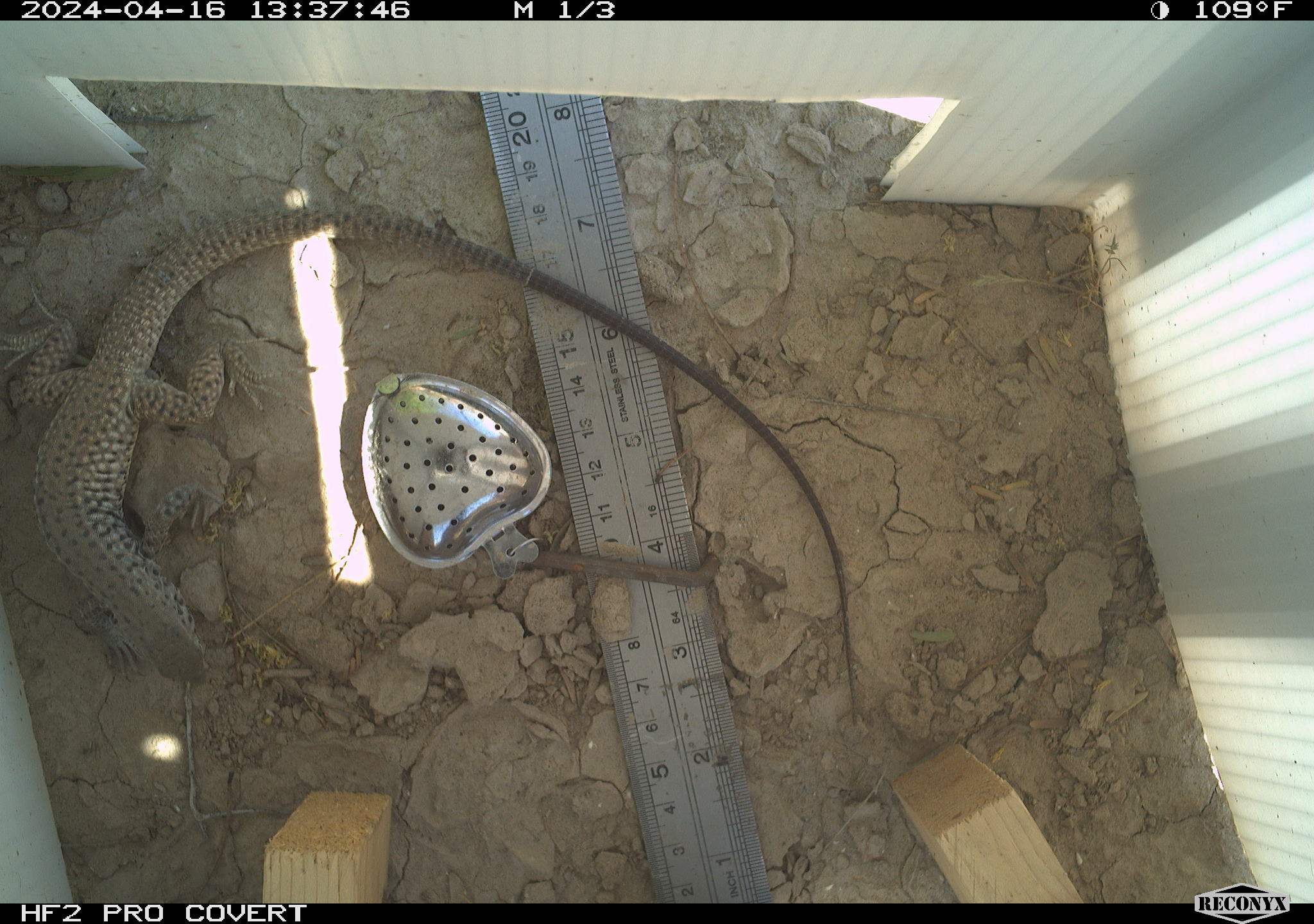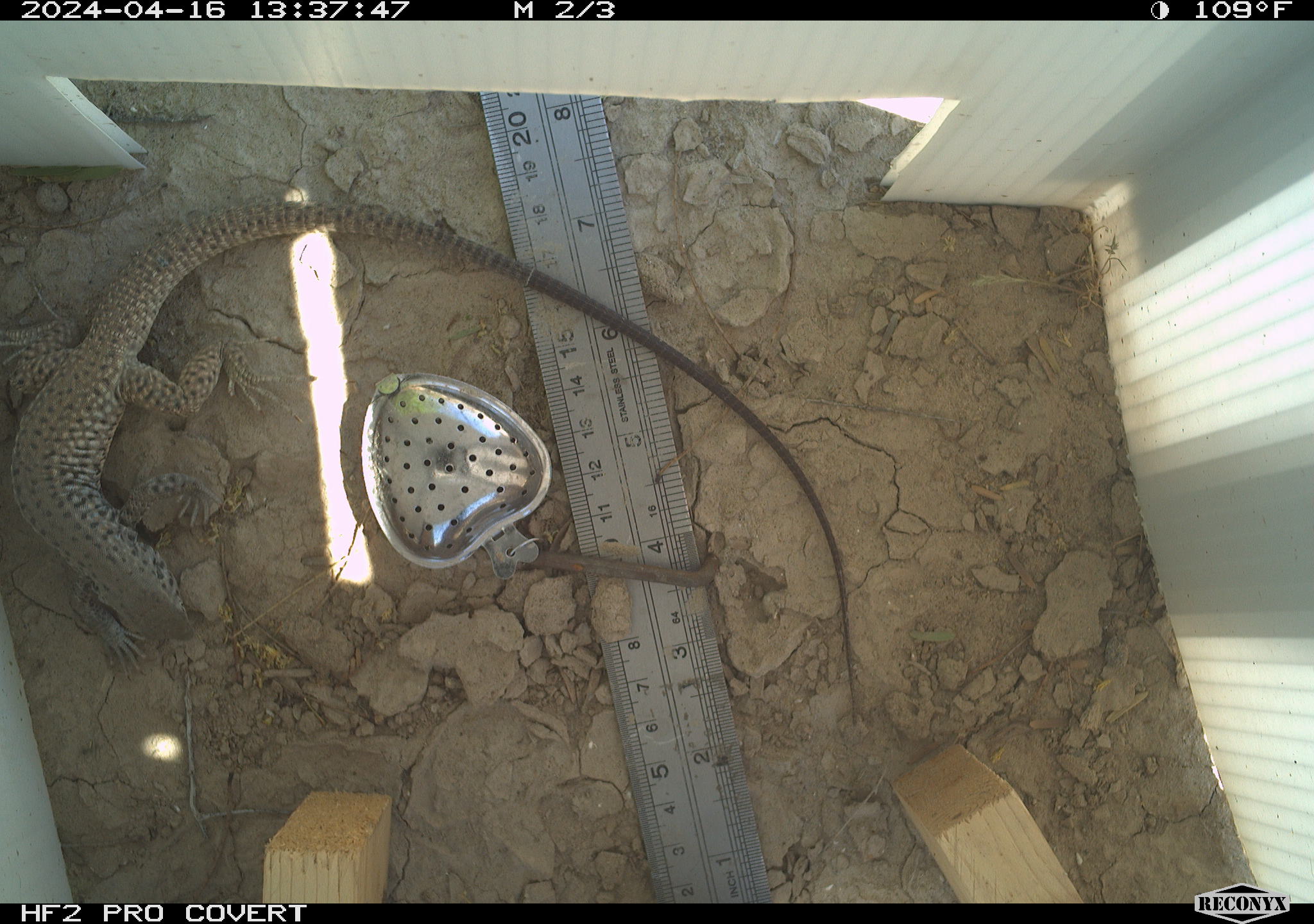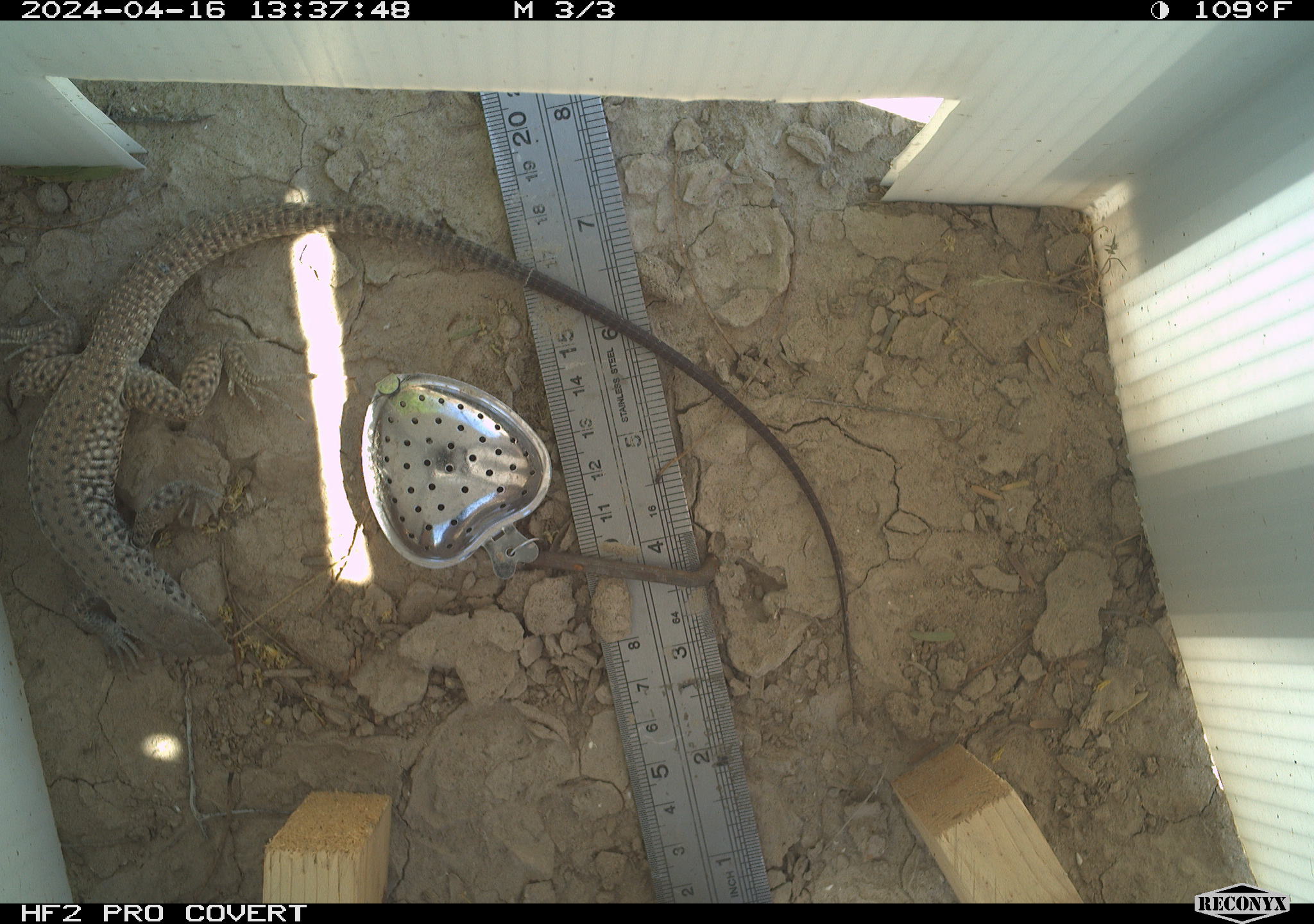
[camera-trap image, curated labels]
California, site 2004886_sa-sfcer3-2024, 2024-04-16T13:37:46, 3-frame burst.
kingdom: Animalia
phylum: Chordata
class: Reptilia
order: Squamata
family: Teiidae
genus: Aspidoscelis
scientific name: Aspidoscelis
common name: whiptail lizards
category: aspidoscelis species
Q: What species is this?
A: Aspidoscelis species (whiptail lizards) (Aspidoscelis).